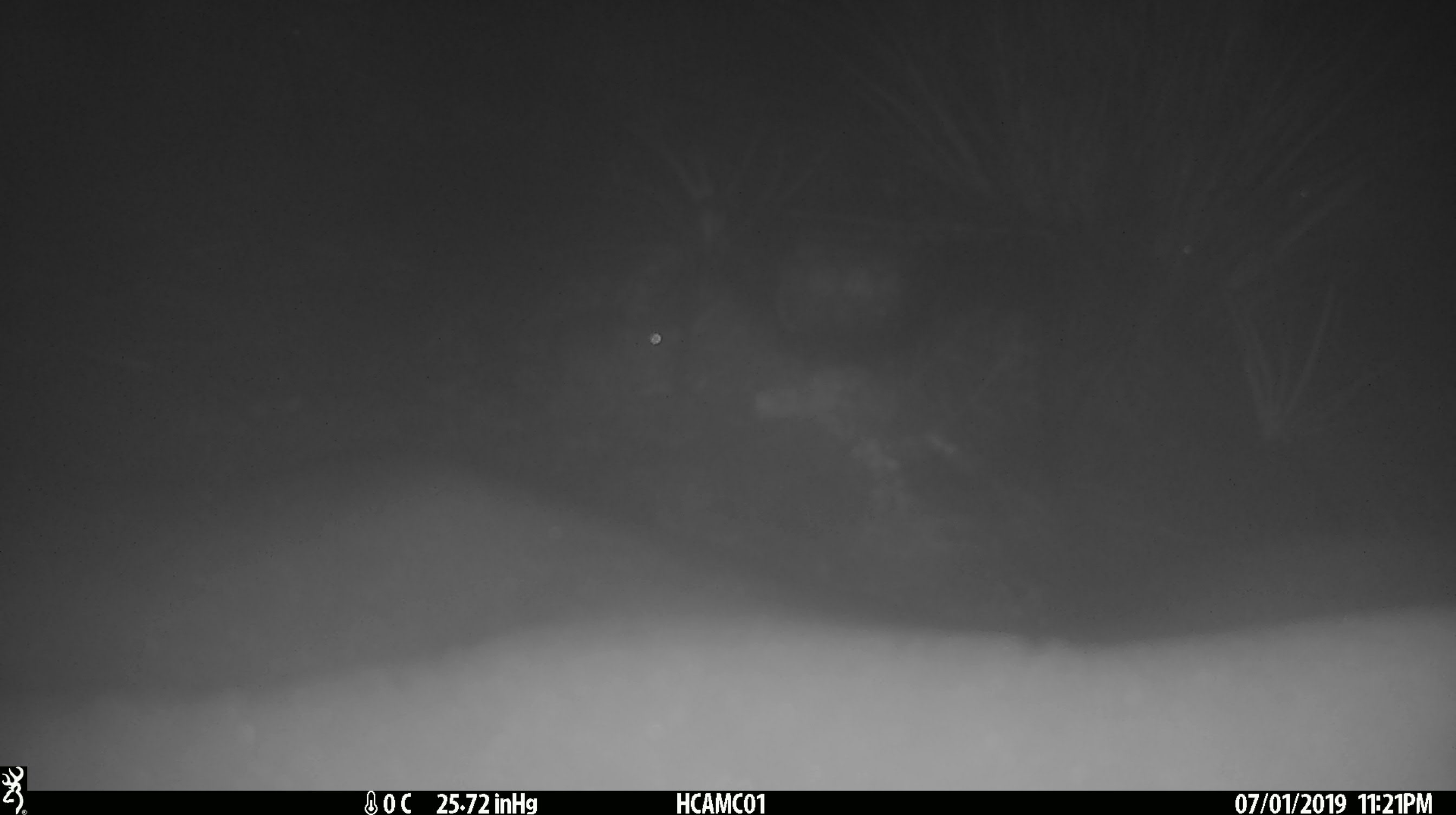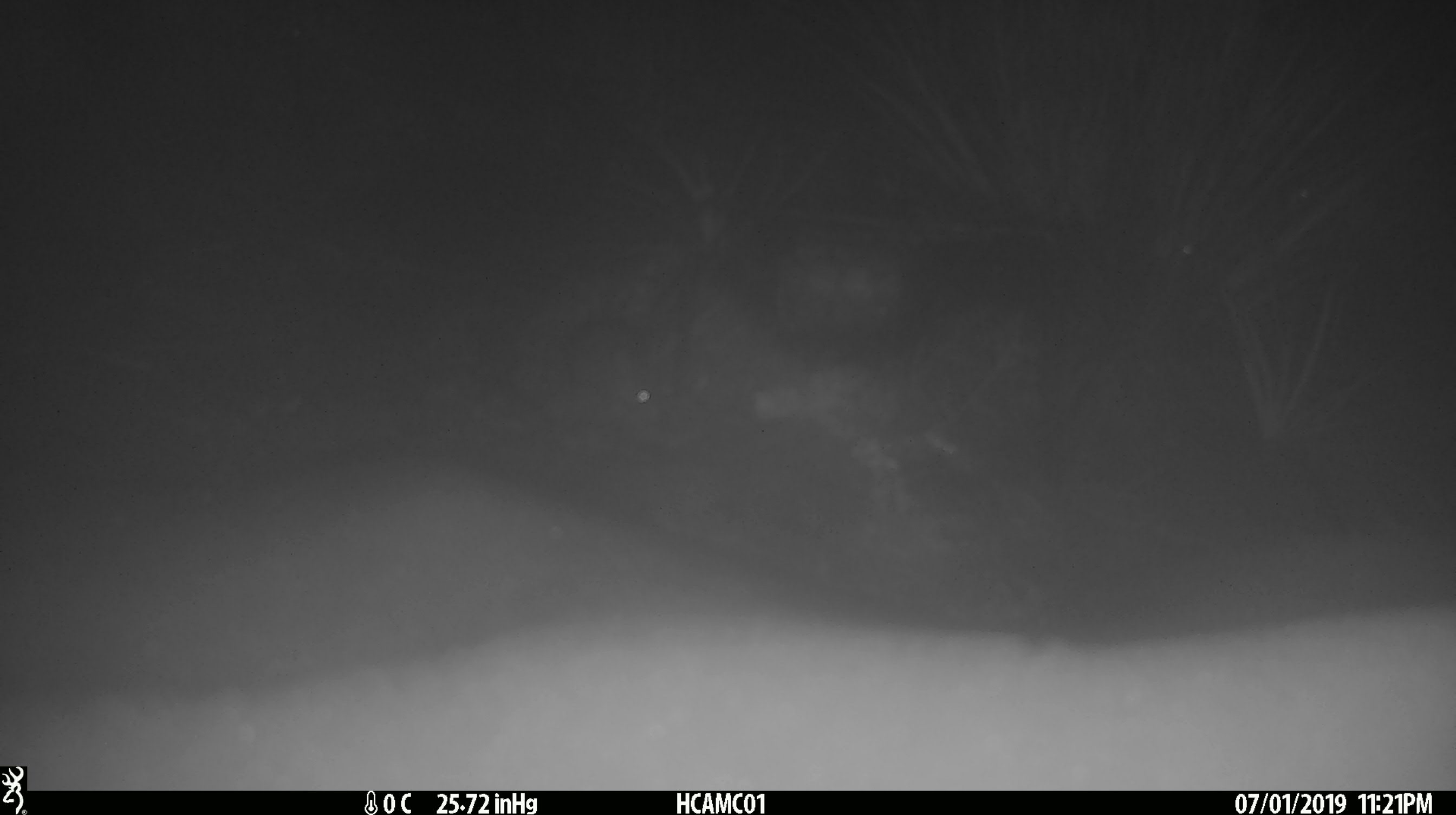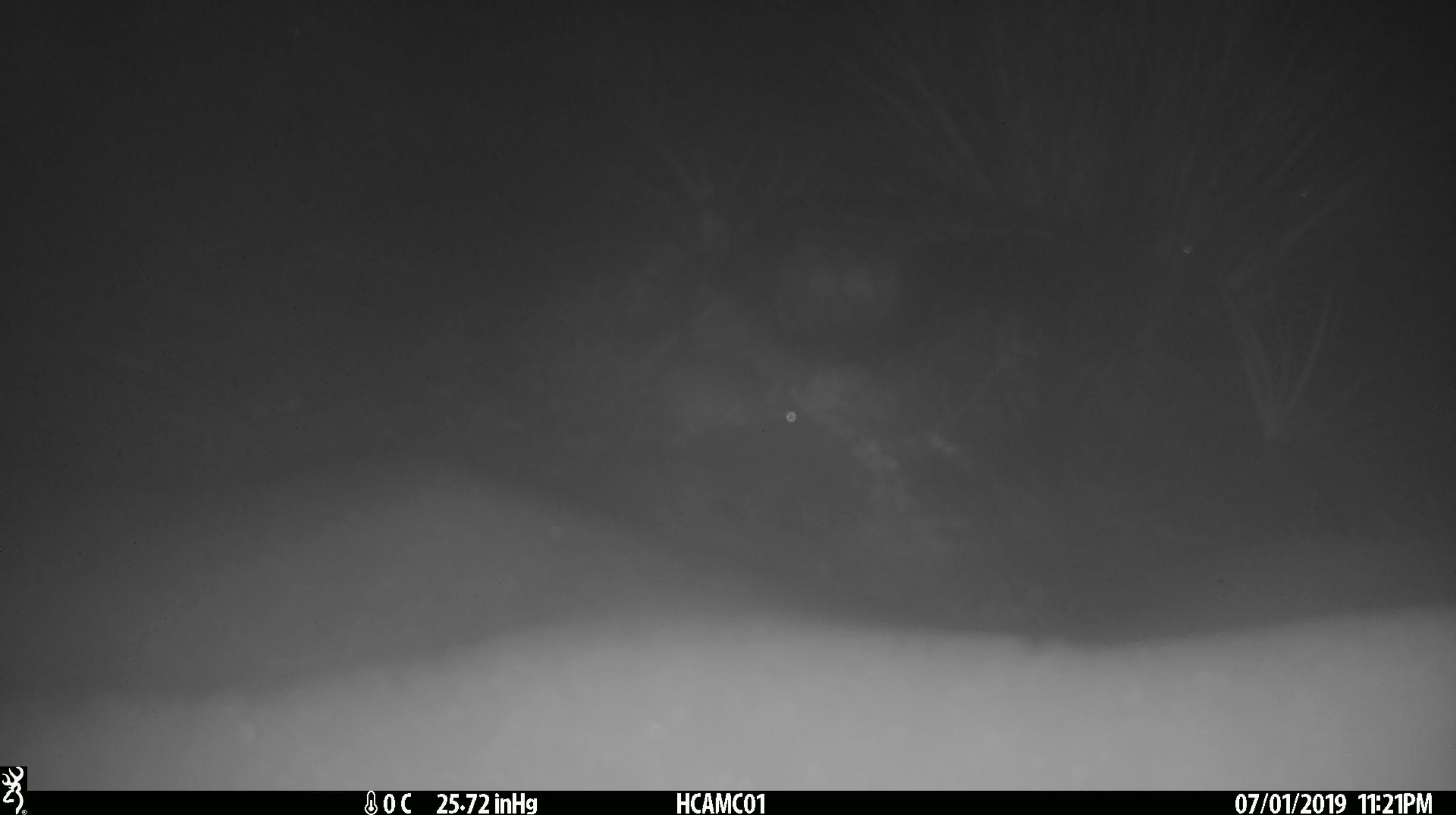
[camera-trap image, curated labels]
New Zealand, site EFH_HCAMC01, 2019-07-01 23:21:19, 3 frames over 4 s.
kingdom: Animalia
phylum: Chordata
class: Mammalia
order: Rodentia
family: Muridae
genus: Mus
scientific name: Mus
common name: mouse